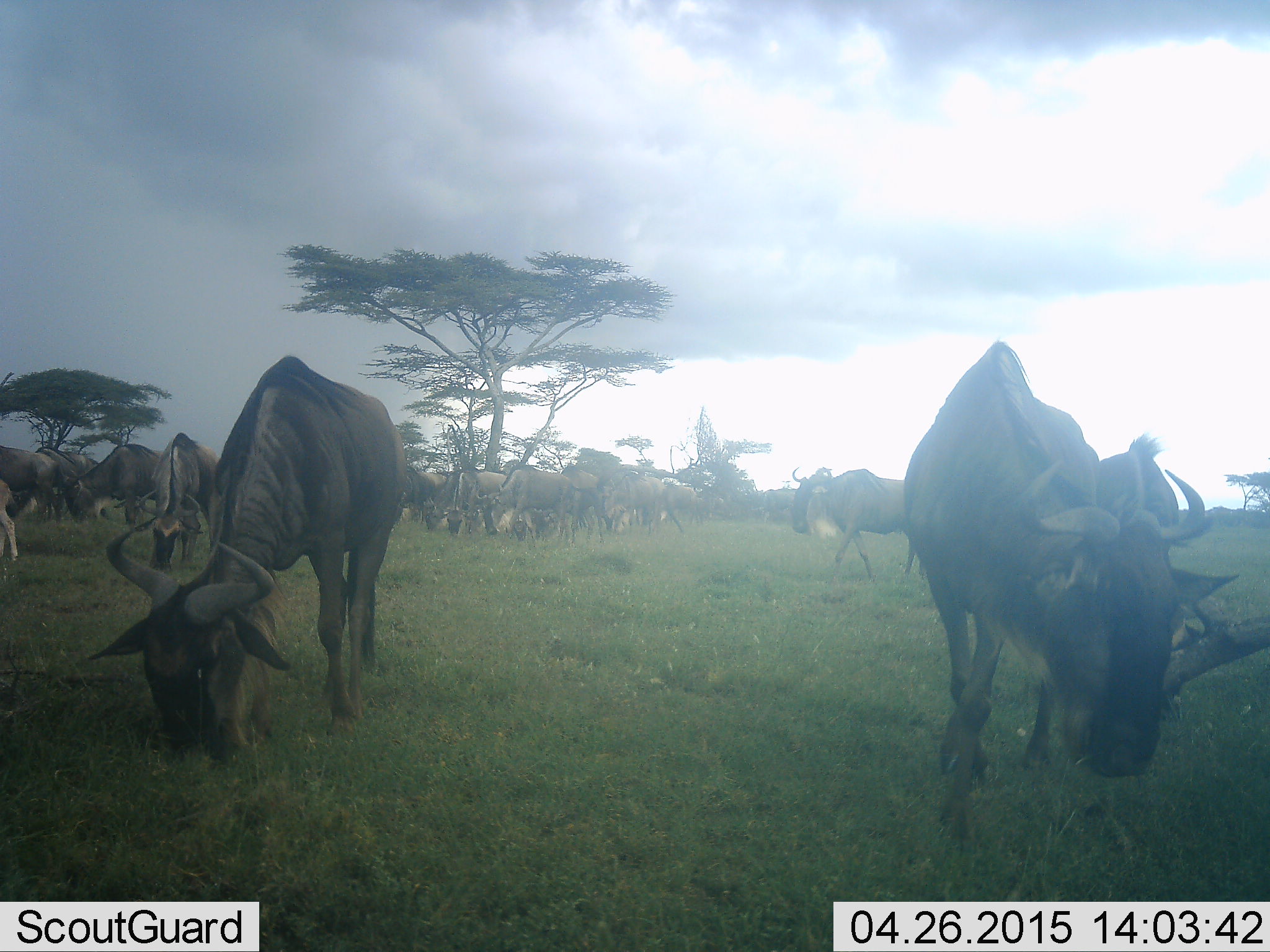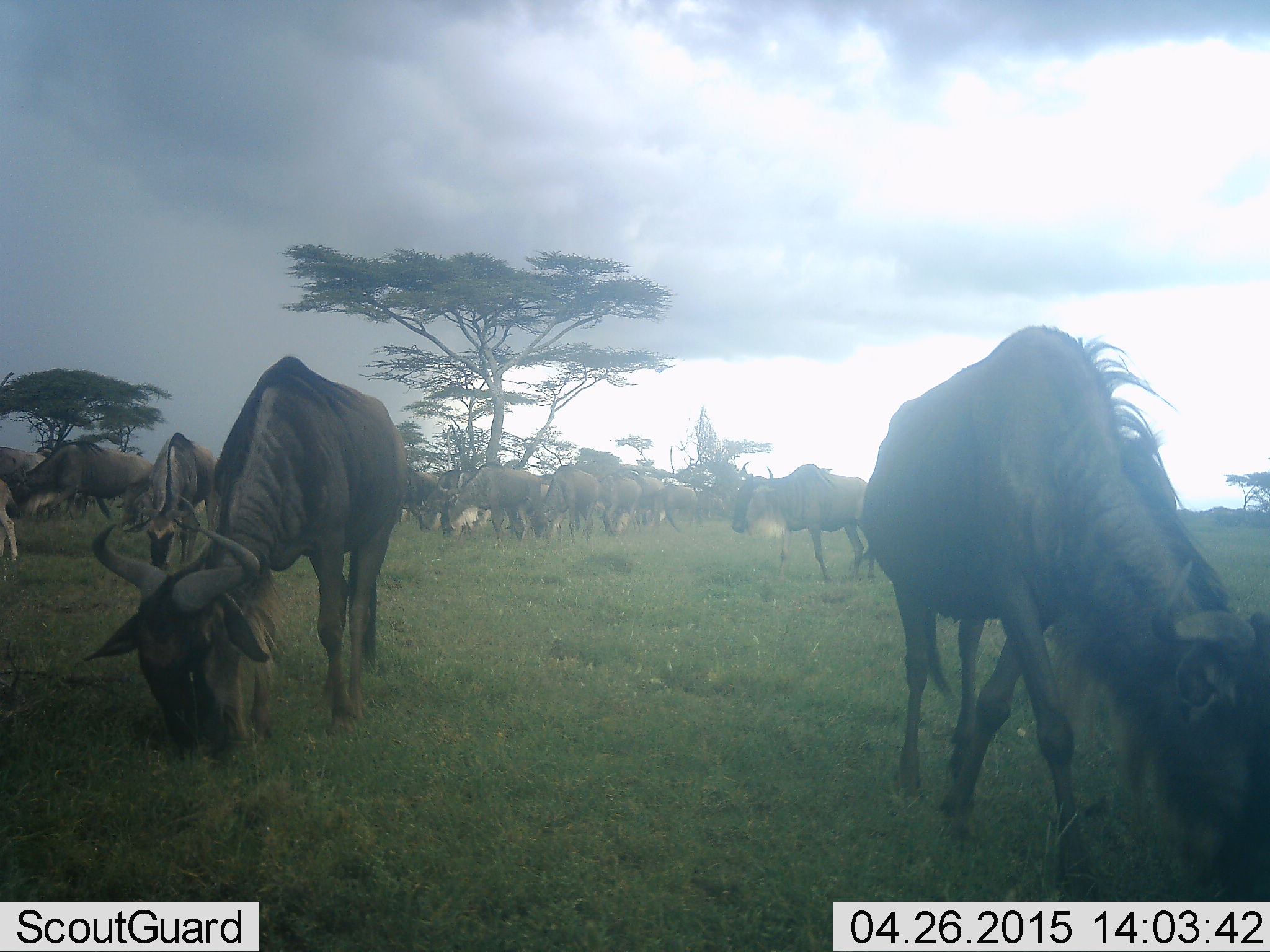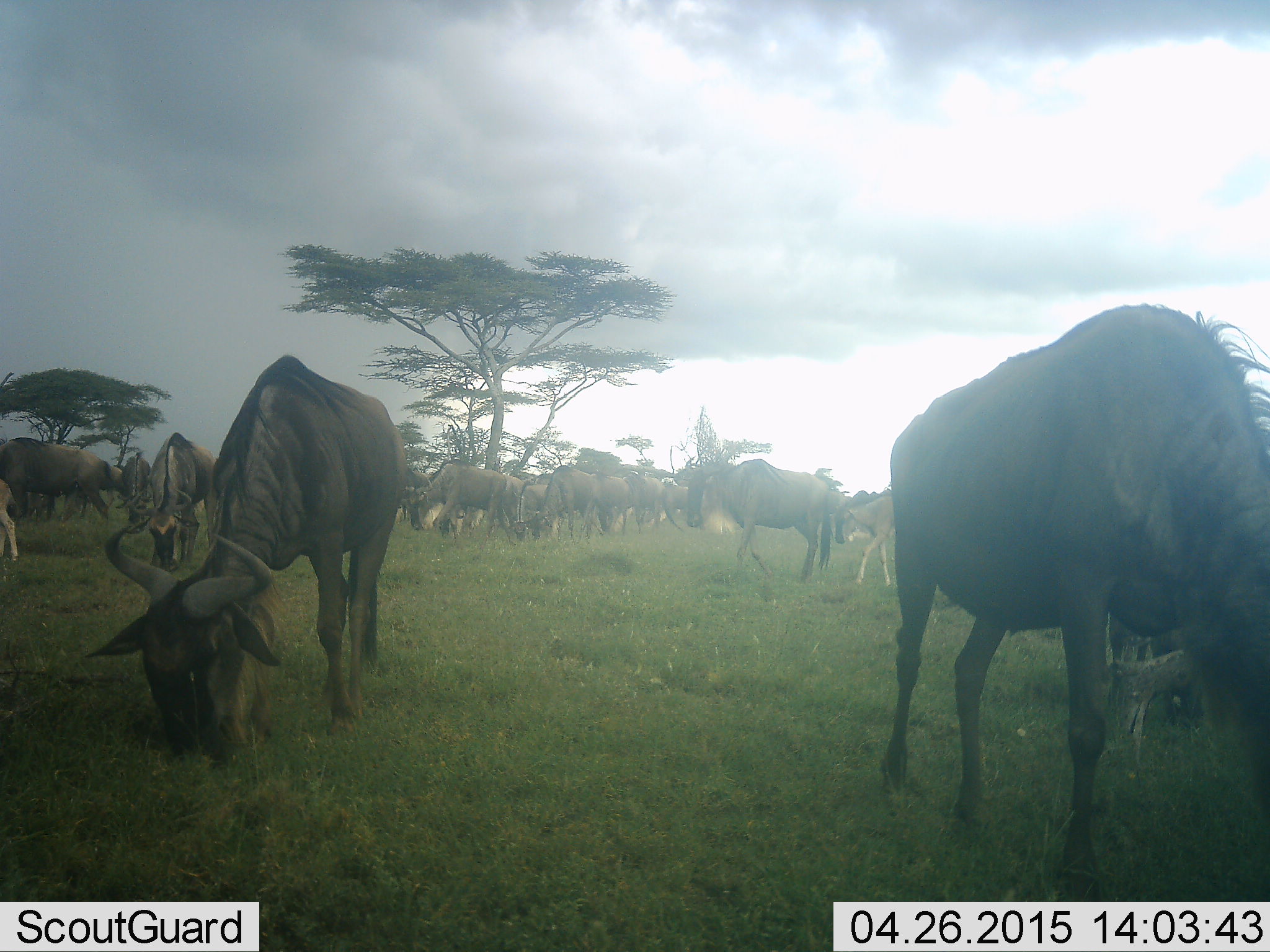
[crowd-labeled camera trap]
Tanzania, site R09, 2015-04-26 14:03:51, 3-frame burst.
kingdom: Animalia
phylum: Chordata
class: Mammalia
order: Artiodactyla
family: Bovidae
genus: Connochaetes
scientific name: Connochaetes taurinus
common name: blue wildebeest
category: wildebeest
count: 11-50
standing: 40%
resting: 10%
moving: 50%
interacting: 10%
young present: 0%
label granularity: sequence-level